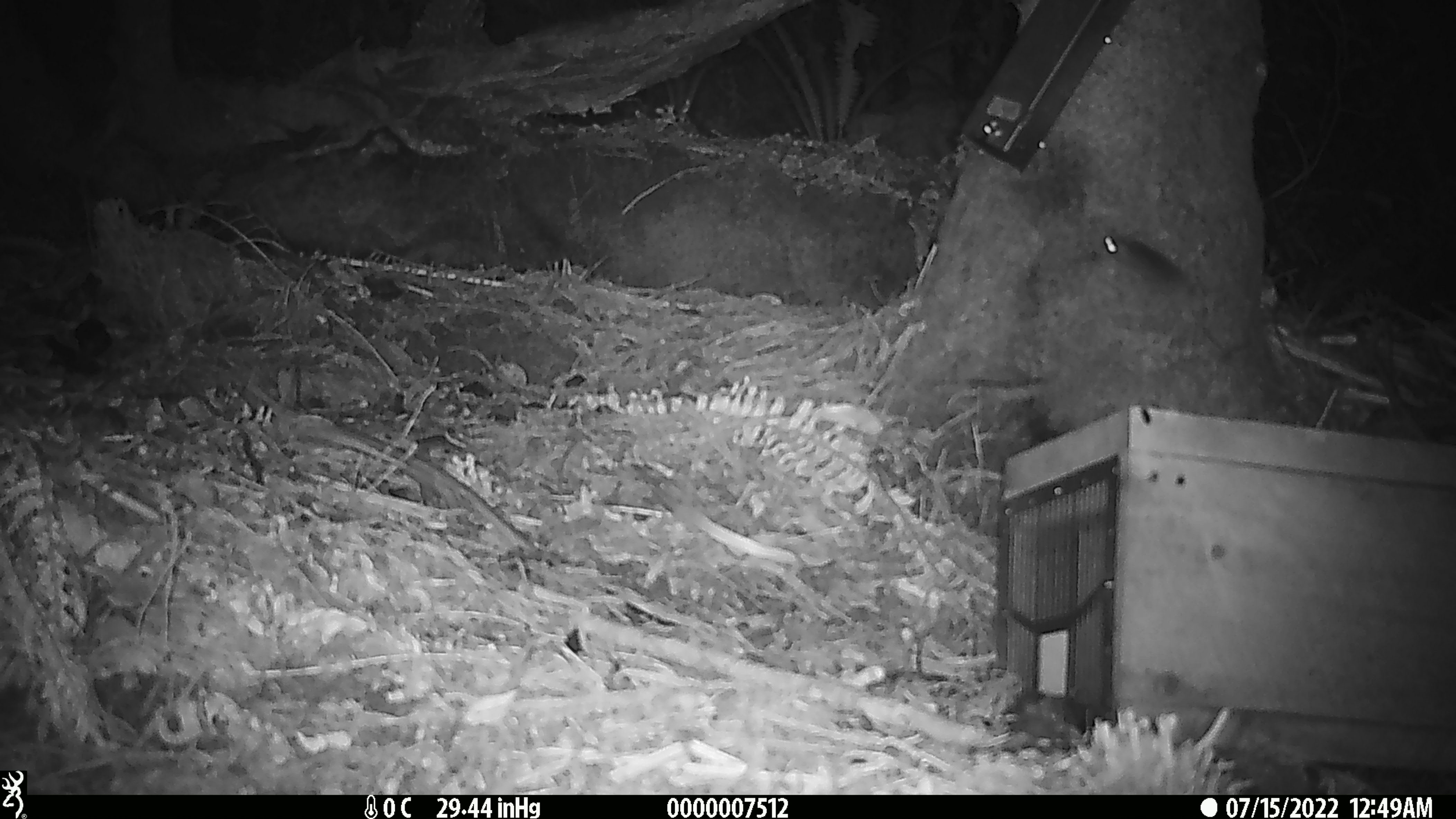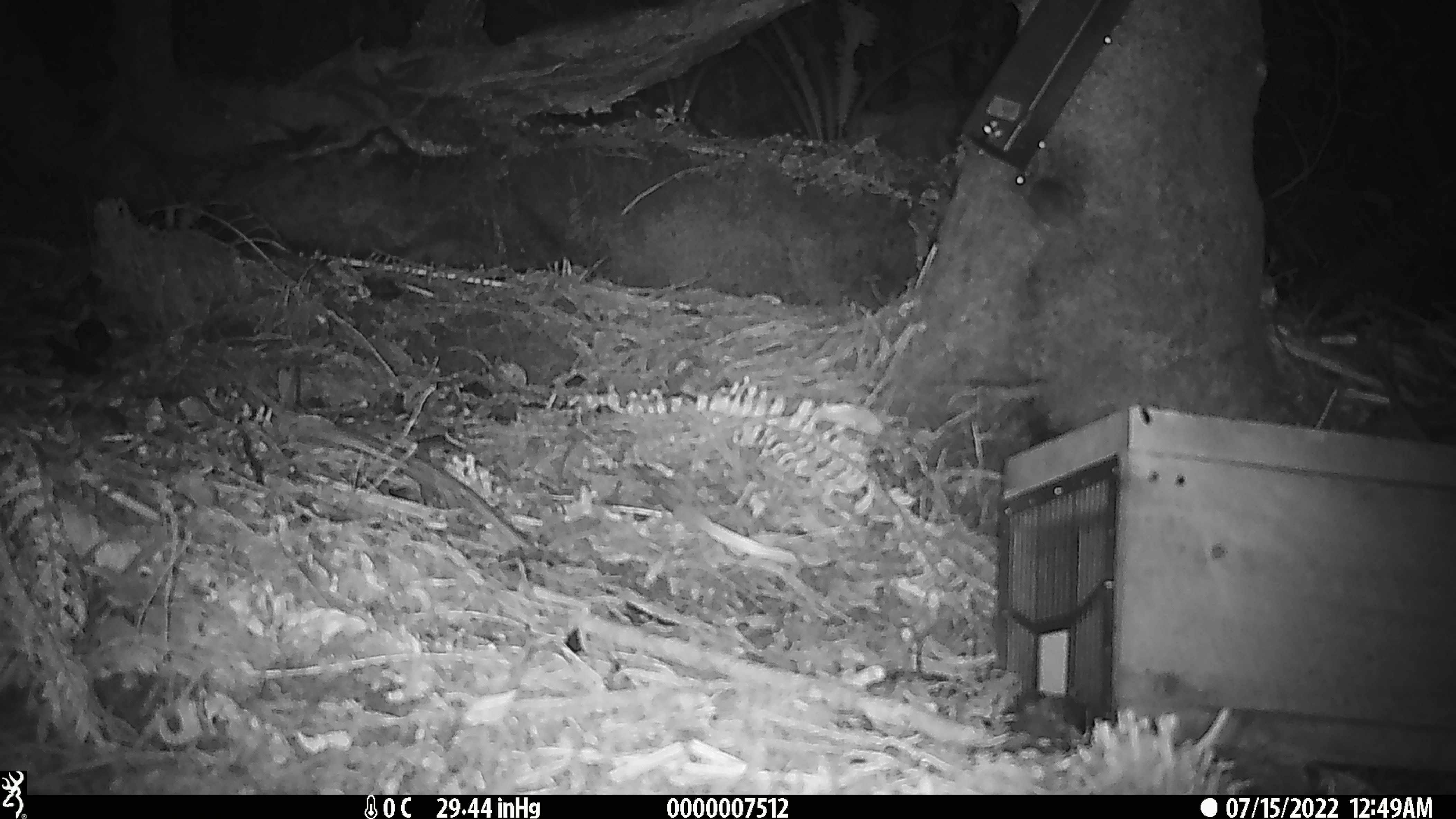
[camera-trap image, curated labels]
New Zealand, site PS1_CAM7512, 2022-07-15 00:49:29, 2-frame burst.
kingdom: Animalia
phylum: Chordata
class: Mammalia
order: Rodentia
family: Muridae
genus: Mus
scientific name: Mus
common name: mouse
Mouse (Mus).